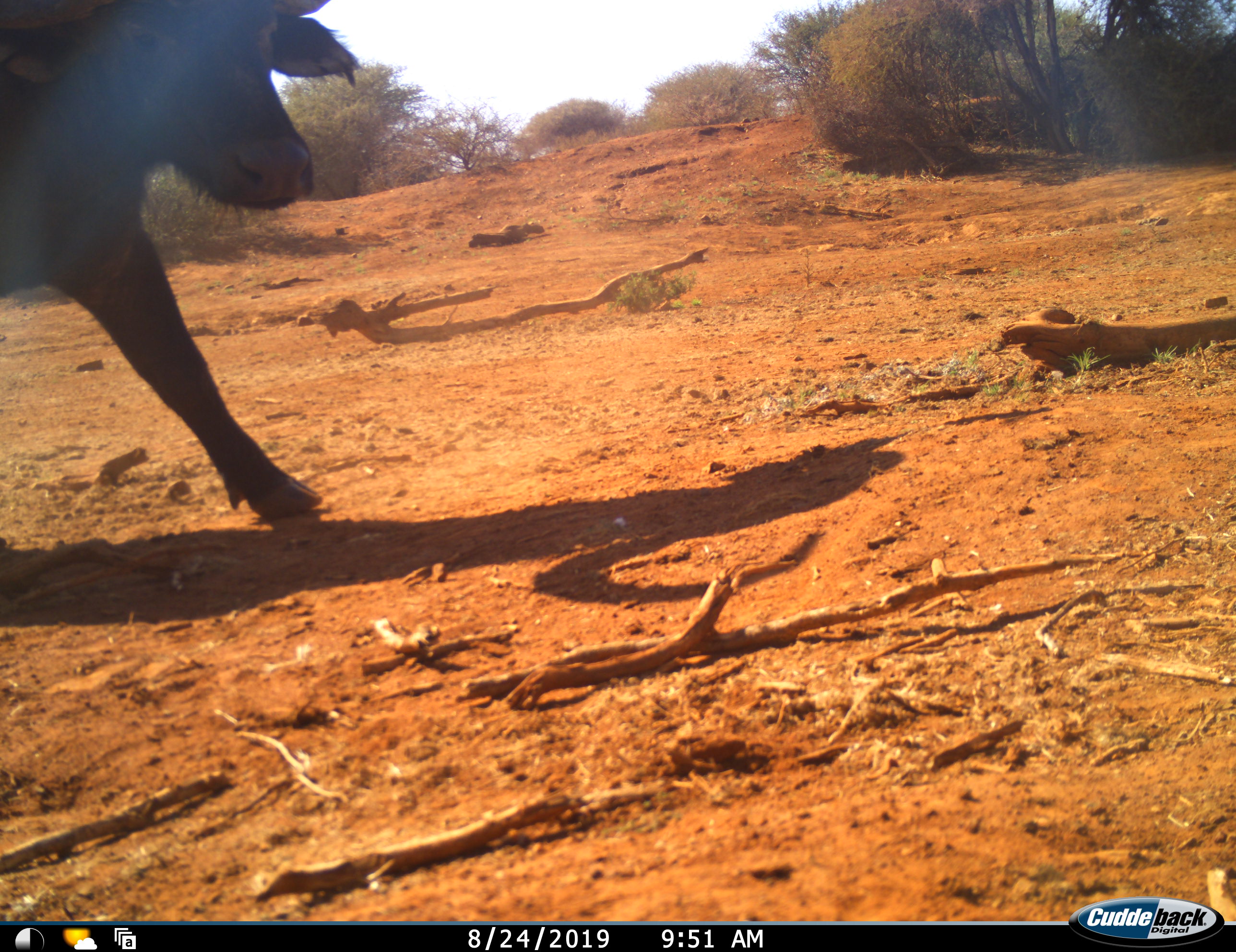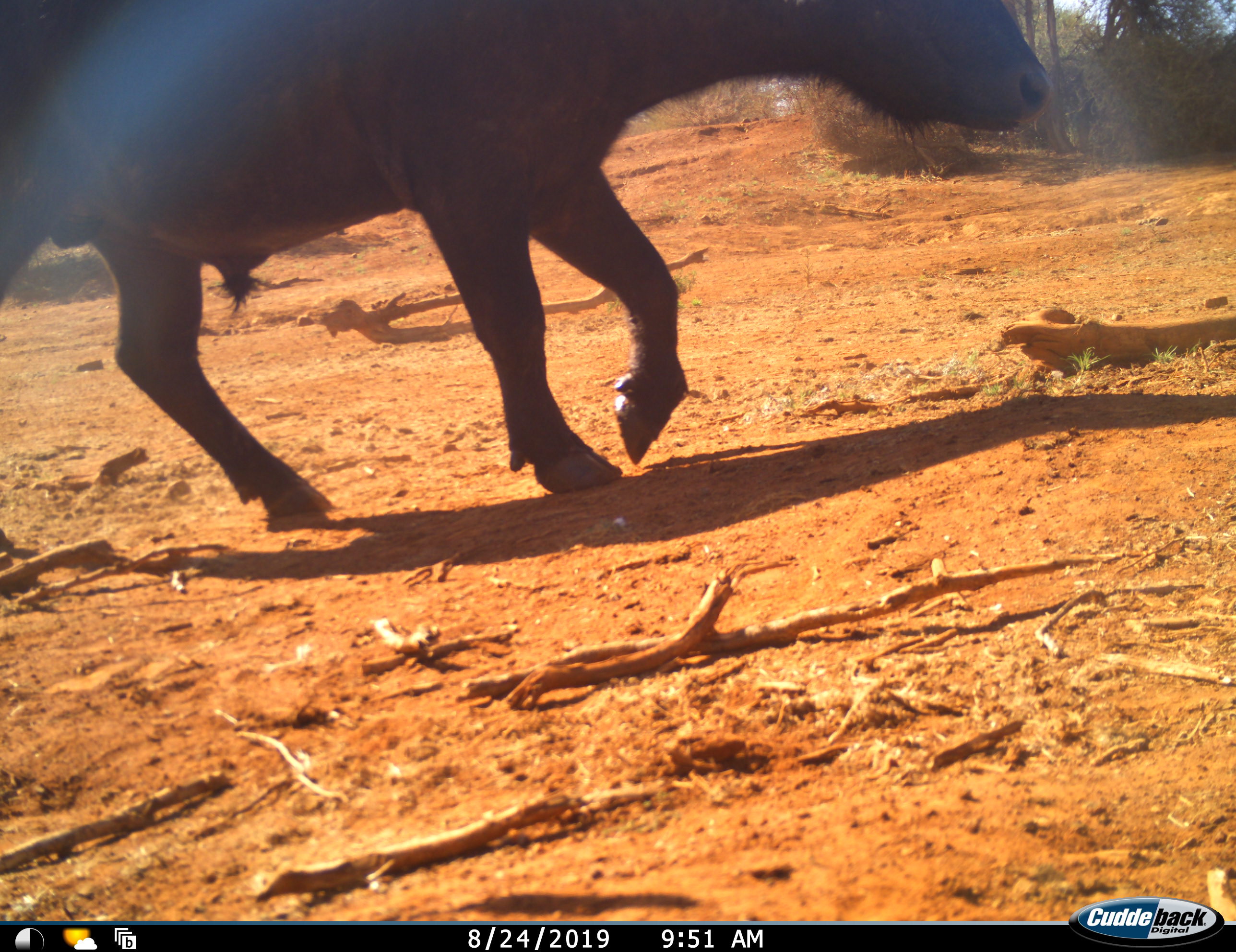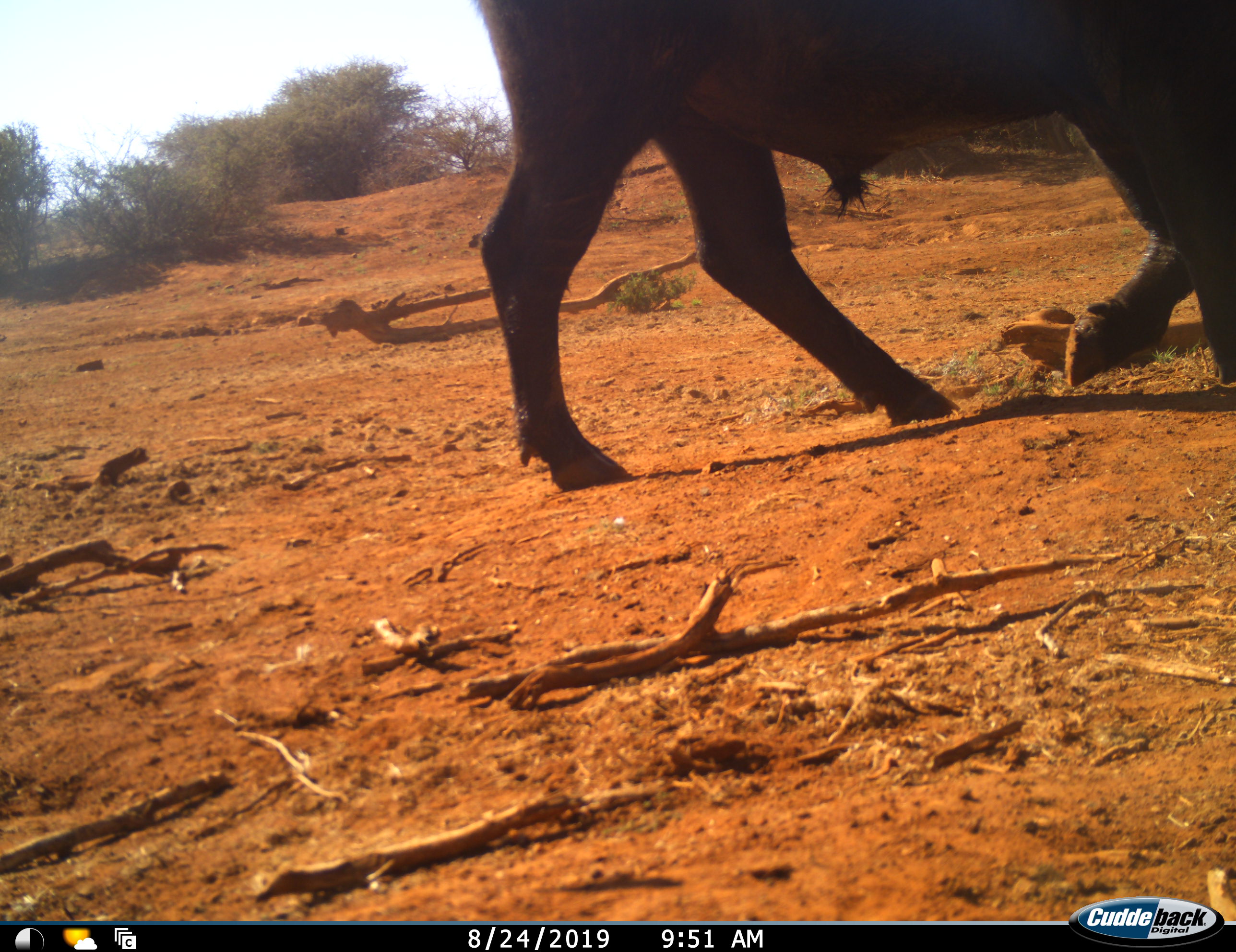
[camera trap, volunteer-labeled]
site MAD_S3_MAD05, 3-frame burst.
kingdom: Animalia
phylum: Chordata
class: Mammalia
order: Artiodactyla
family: Bovidae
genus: Syncerus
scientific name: Syncerus caffer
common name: african buffalo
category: buffalo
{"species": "buffalo (african buffalo) (Syncerus caffer)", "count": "1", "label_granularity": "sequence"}